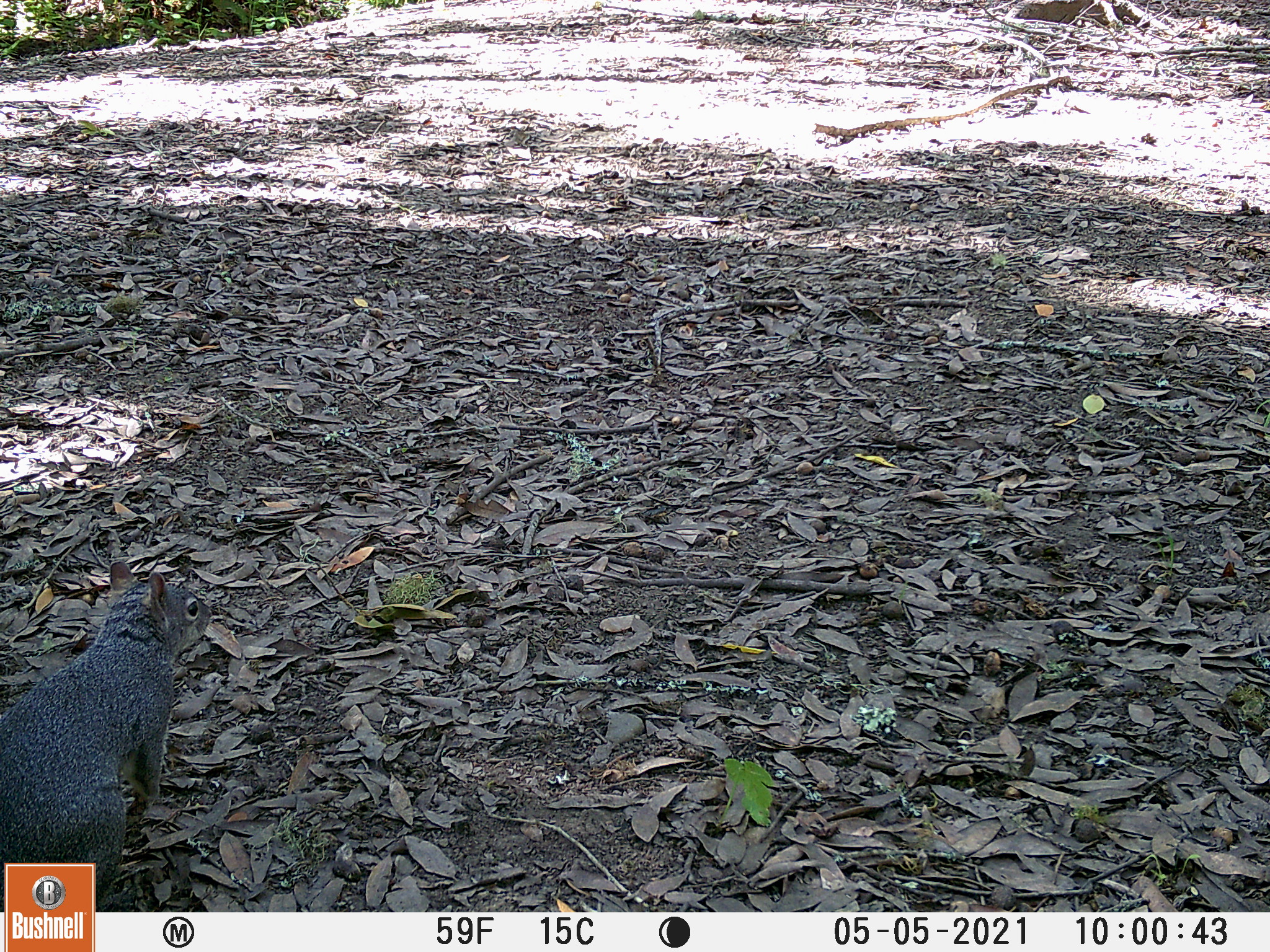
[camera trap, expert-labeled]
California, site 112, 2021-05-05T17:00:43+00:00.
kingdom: Animalia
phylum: Chordata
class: Mammalia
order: Rodentia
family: Sciuridae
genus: Sciurus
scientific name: Sciurus griseus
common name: western gray squirrel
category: western grey squirrel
Western grey squirrel (western gray squirrel) (Sciurus griseus).